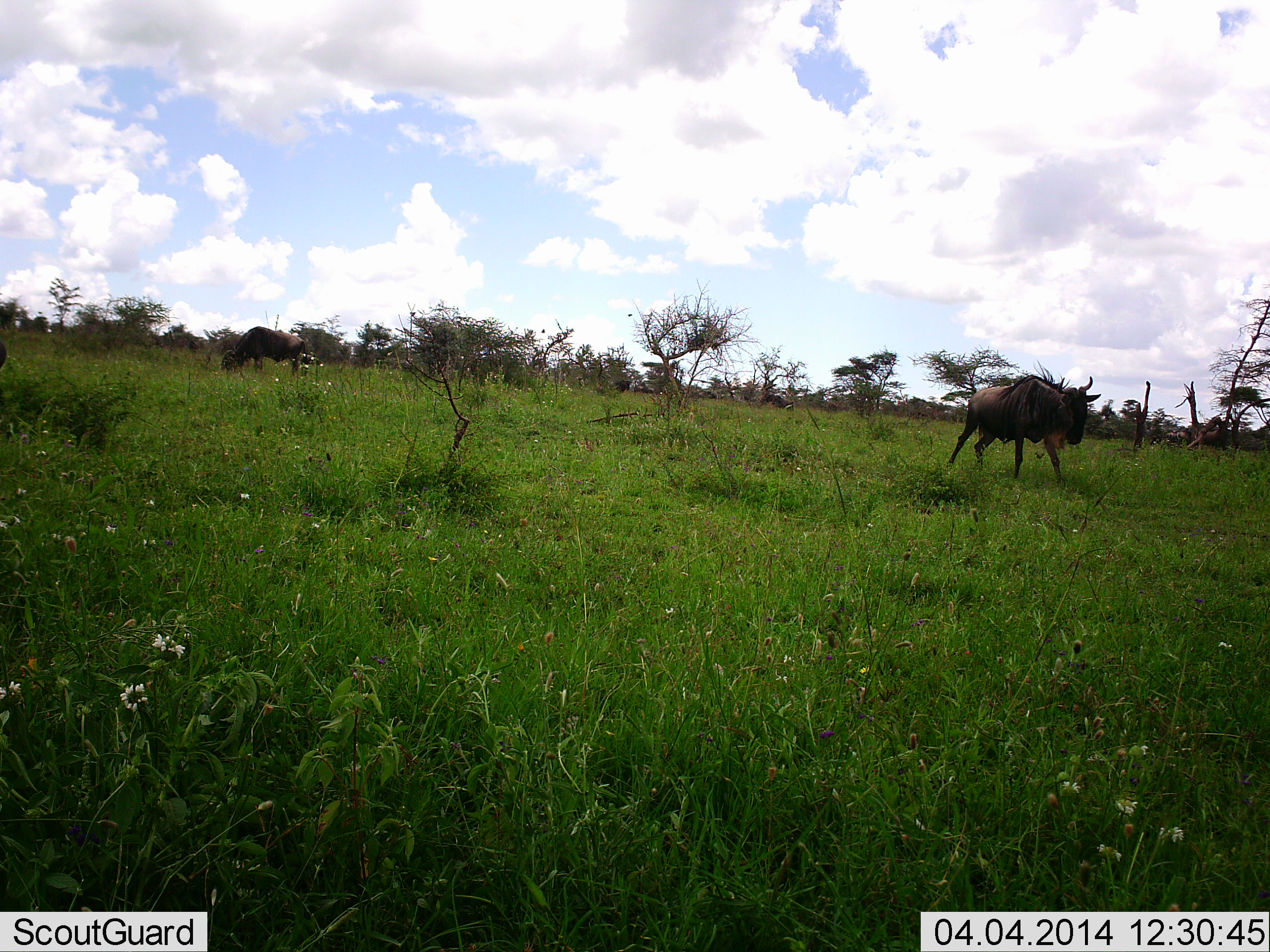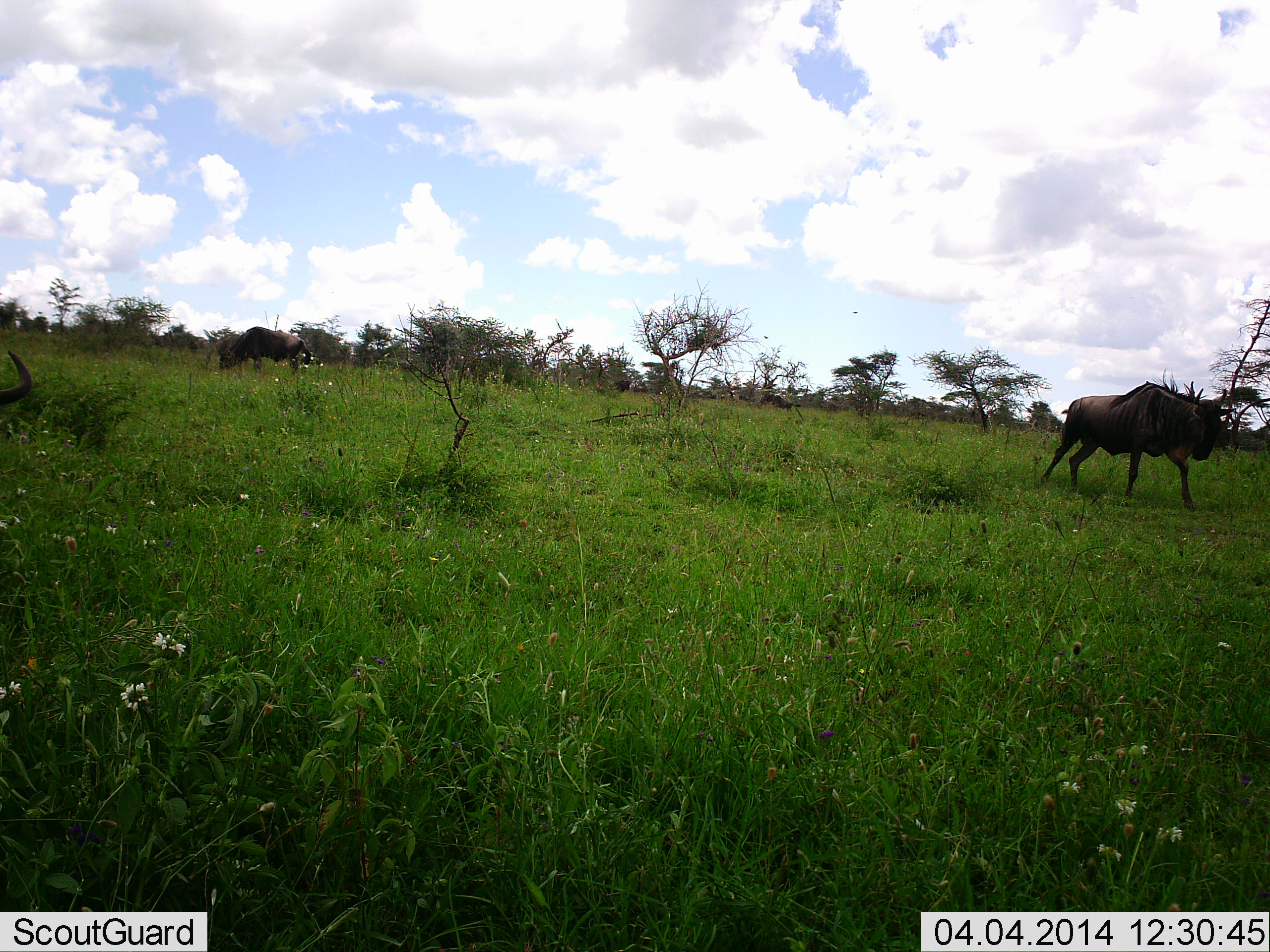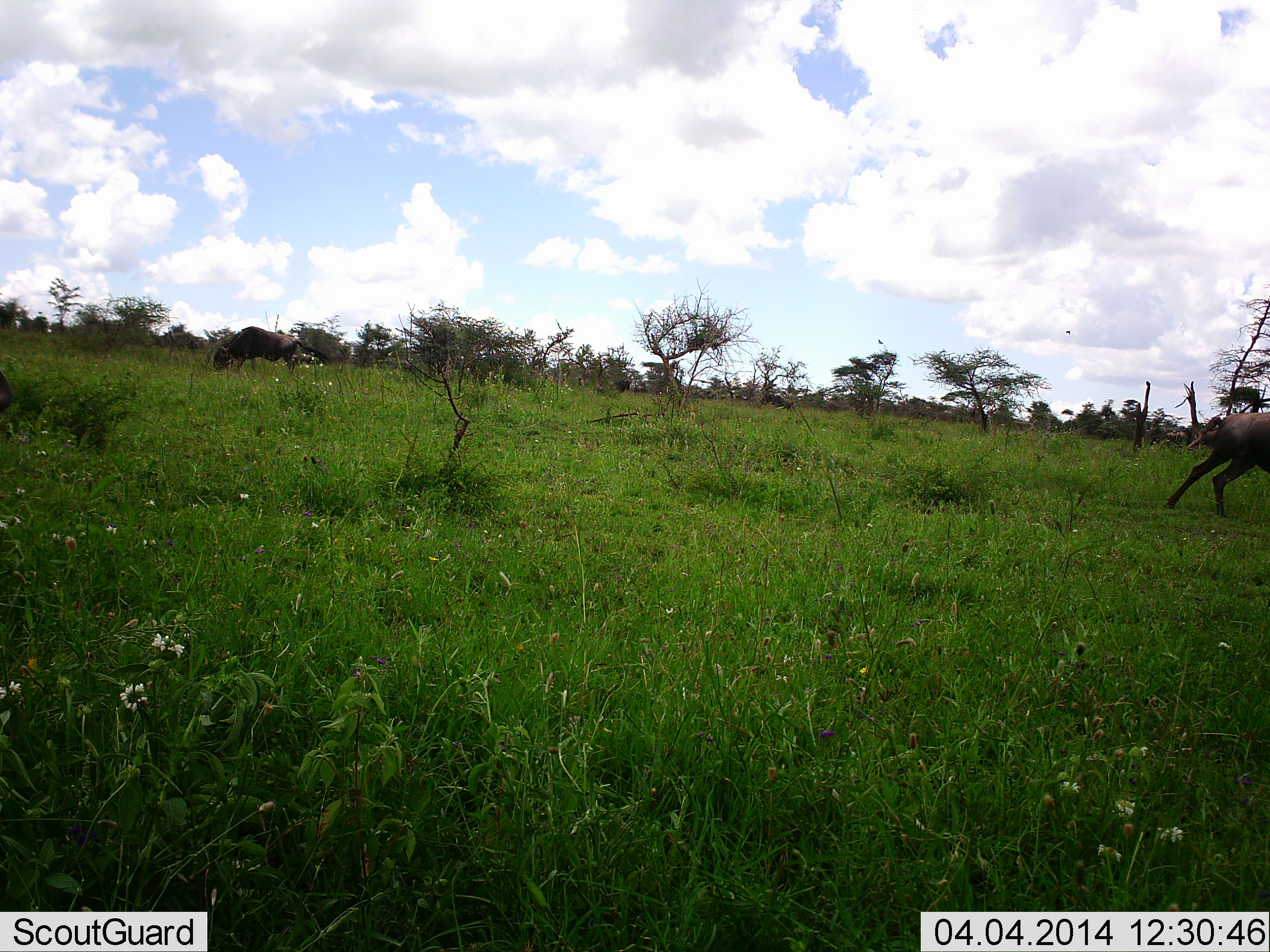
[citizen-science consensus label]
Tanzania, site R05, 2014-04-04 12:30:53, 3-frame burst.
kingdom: Animalia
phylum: Chordata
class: Mammalia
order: Artiodactyla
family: Bovidae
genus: Connochaetes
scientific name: Connochaetes taurinus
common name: blue wildebeest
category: wildebeest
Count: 3.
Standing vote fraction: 20%.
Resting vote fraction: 0%.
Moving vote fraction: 90%.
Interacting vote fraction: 0%.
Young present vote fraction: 0%.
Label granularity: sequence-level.